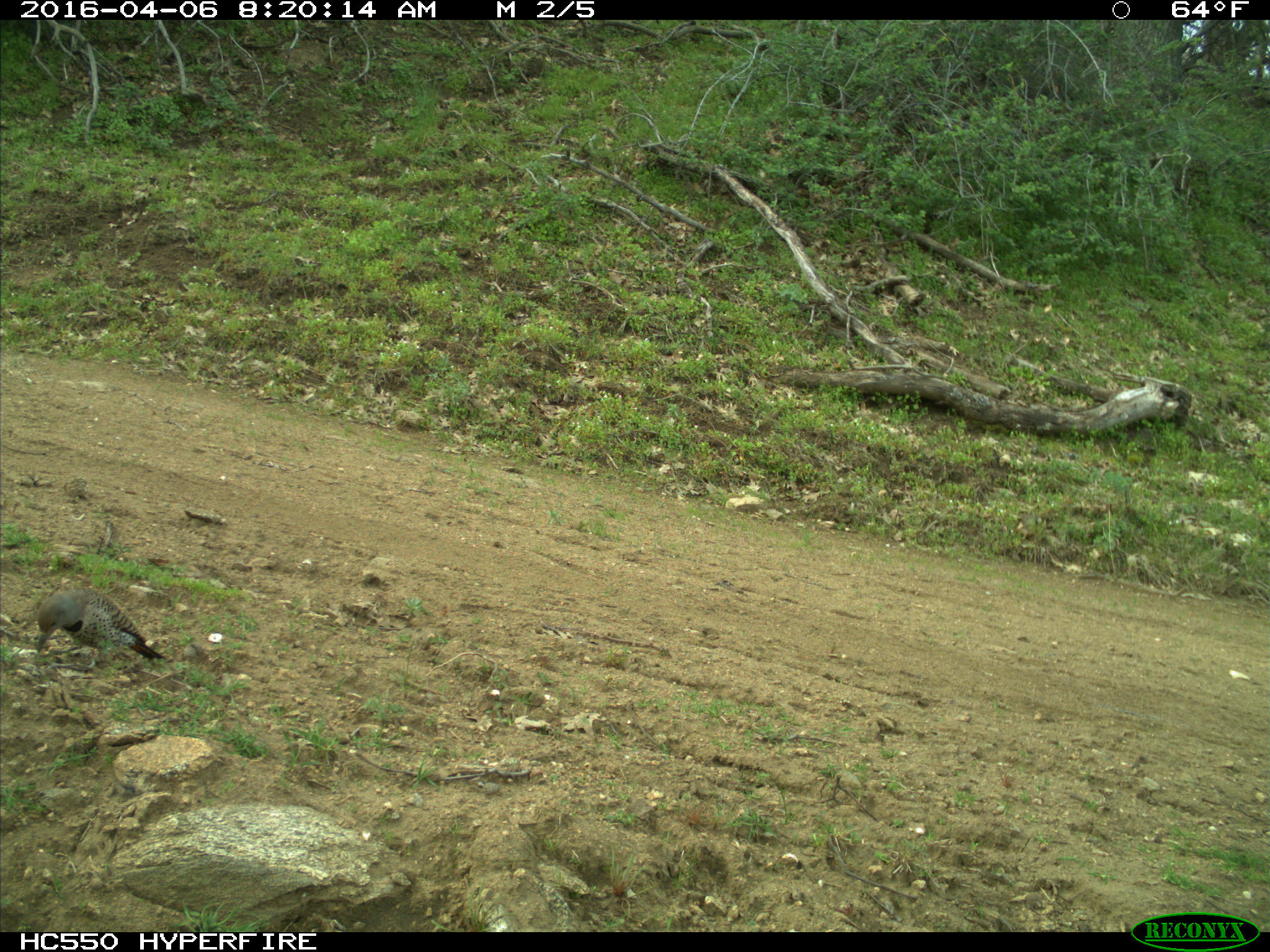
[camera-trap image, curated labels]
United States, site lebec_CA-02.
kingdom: Animalia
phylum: Chordata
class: Aves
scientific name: Aves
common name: birds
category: unidentified bird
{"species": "unidentified bird (birds) (Aves)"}